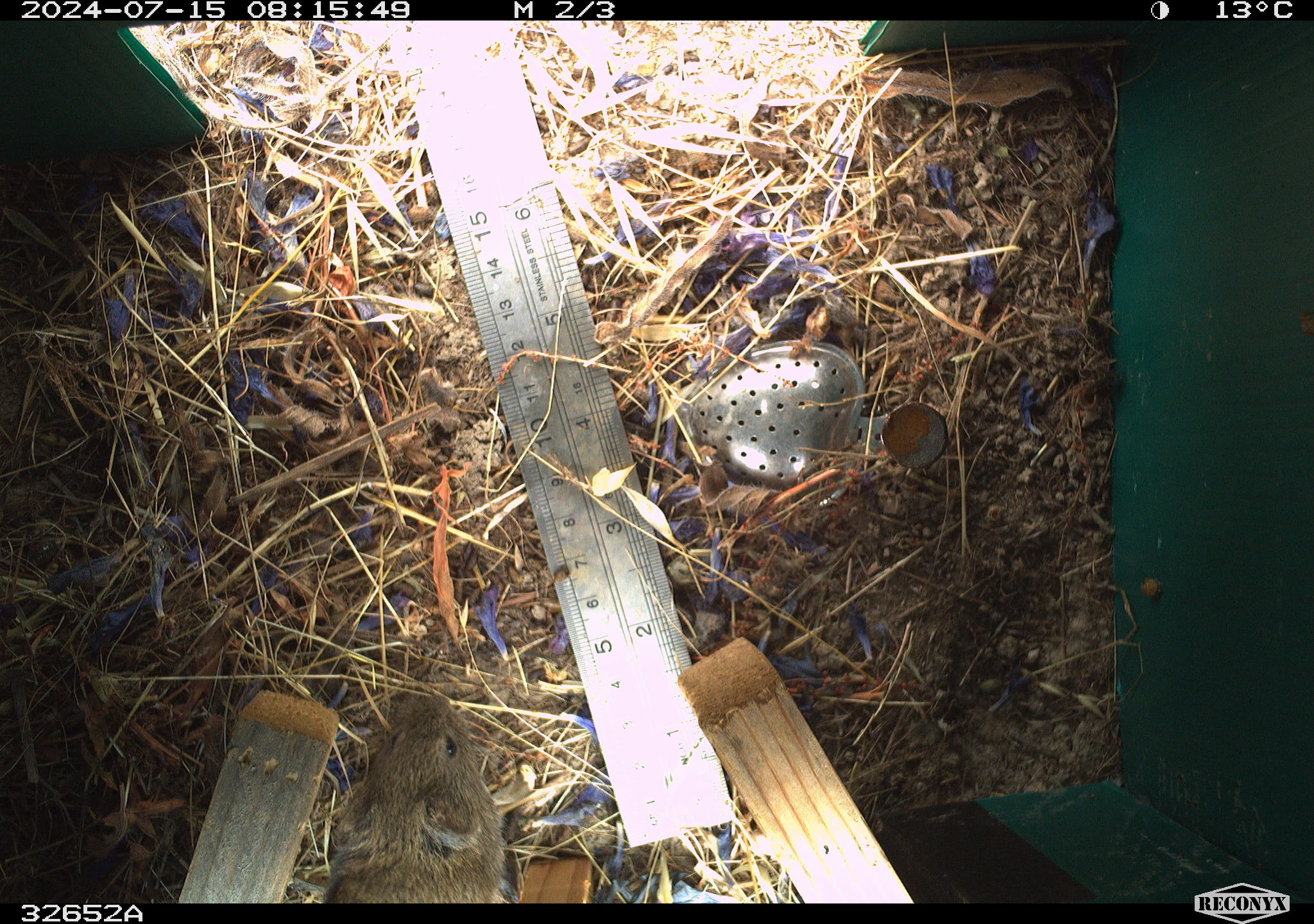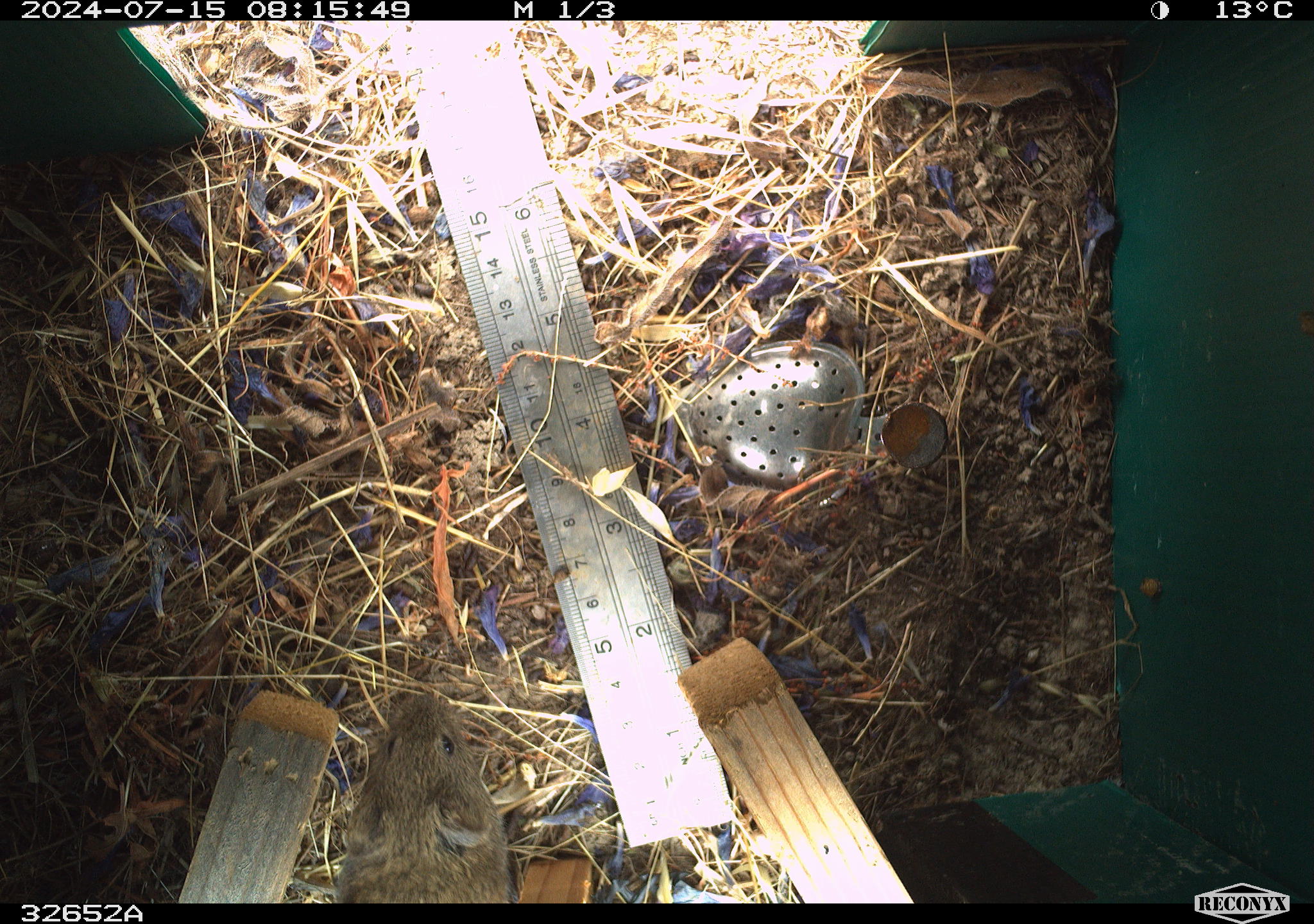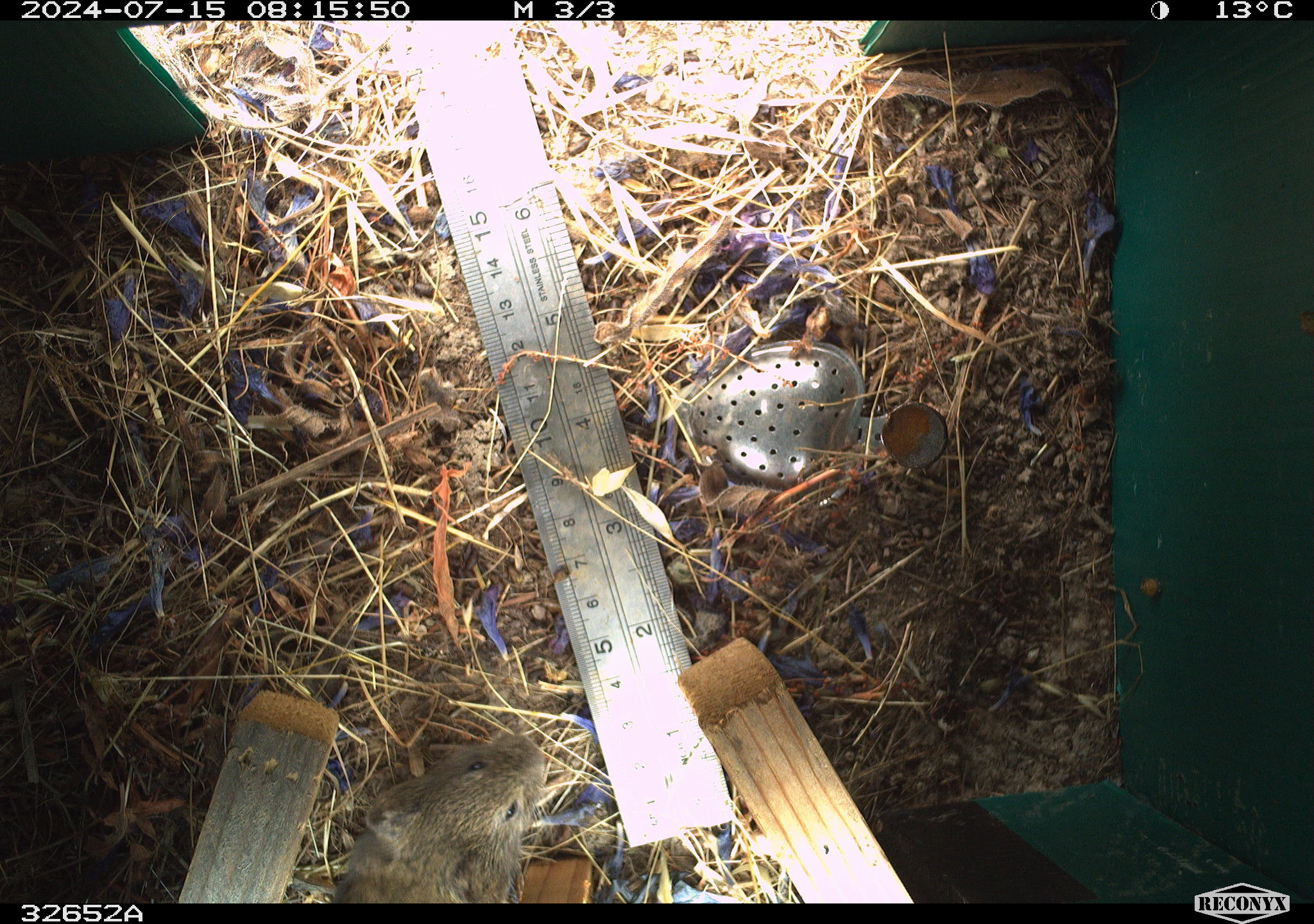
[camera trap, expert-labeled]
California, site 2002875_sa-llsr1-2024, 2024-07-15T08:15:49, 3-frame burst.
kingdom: Animalia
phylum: Chordata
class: Mammalia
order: Rodentia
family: Cricetidae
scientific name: Arvicolinae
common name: voles, lemmings, and muskrats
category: arvicolinae subfamily